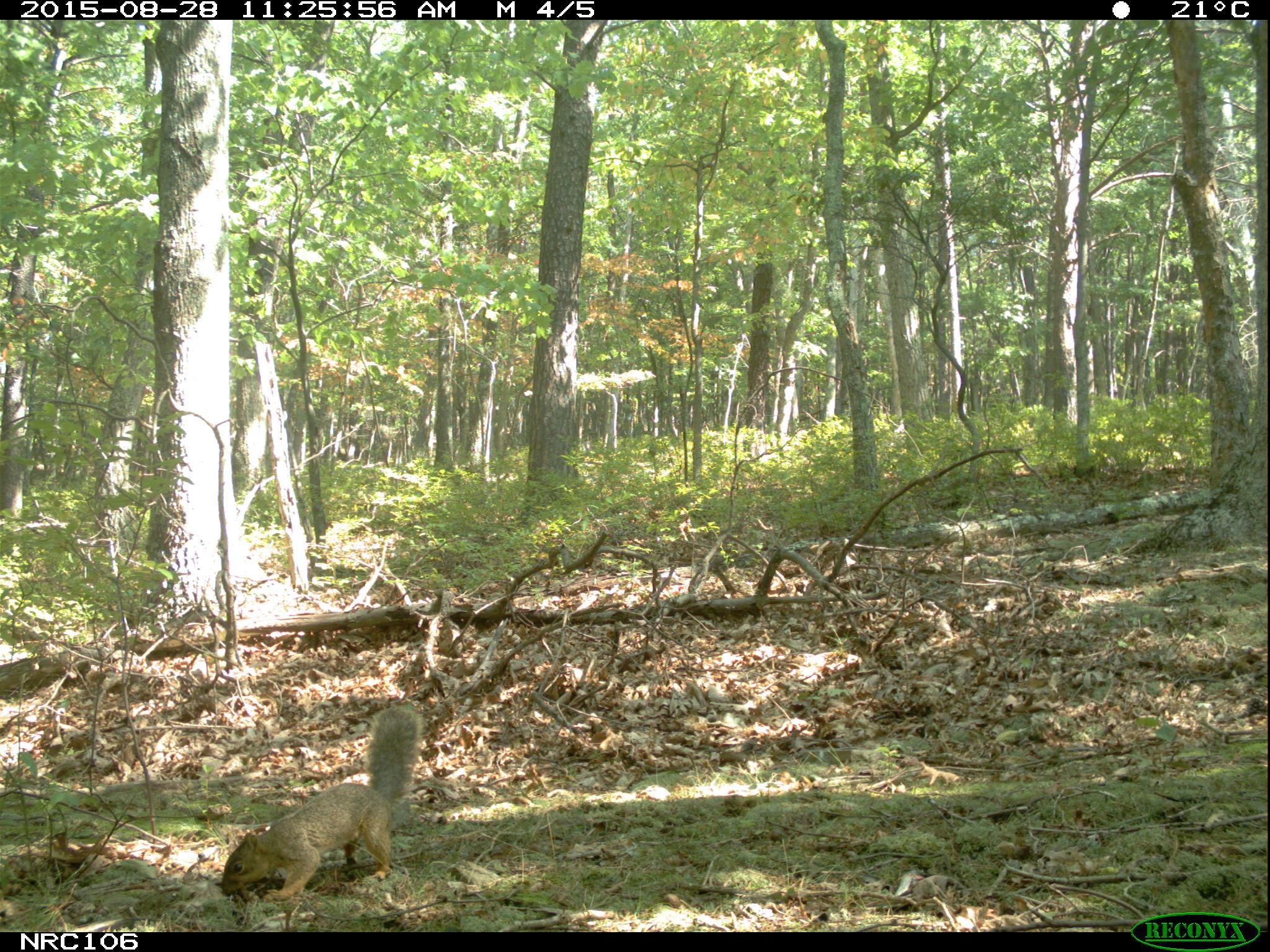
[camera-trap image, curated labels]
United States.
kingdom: Animalia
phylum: Chordata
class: Mammalia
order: Rodentia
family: Sciuridae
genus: Sciurus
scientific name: Sciurus niger cinereus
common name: eastern fox squirrel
Eastern Fox Squirrel (Sciurus niger cinereus).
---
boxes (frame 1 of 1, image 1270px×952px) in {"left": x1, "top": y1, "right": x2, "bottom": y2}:
Eastern Fox Squirrel: {"left": 218, "top": 704, "right": 428, "bottom": 910}